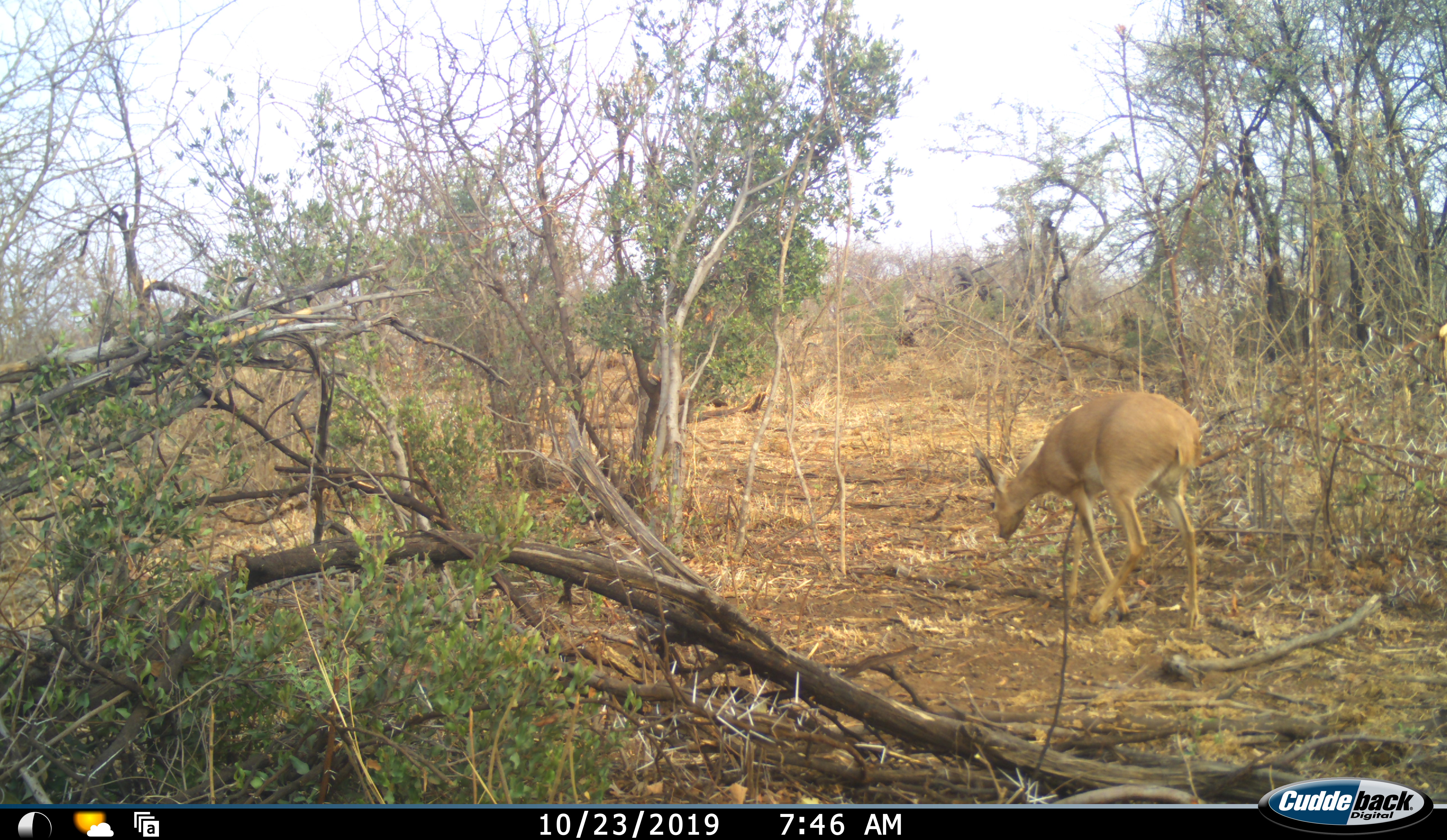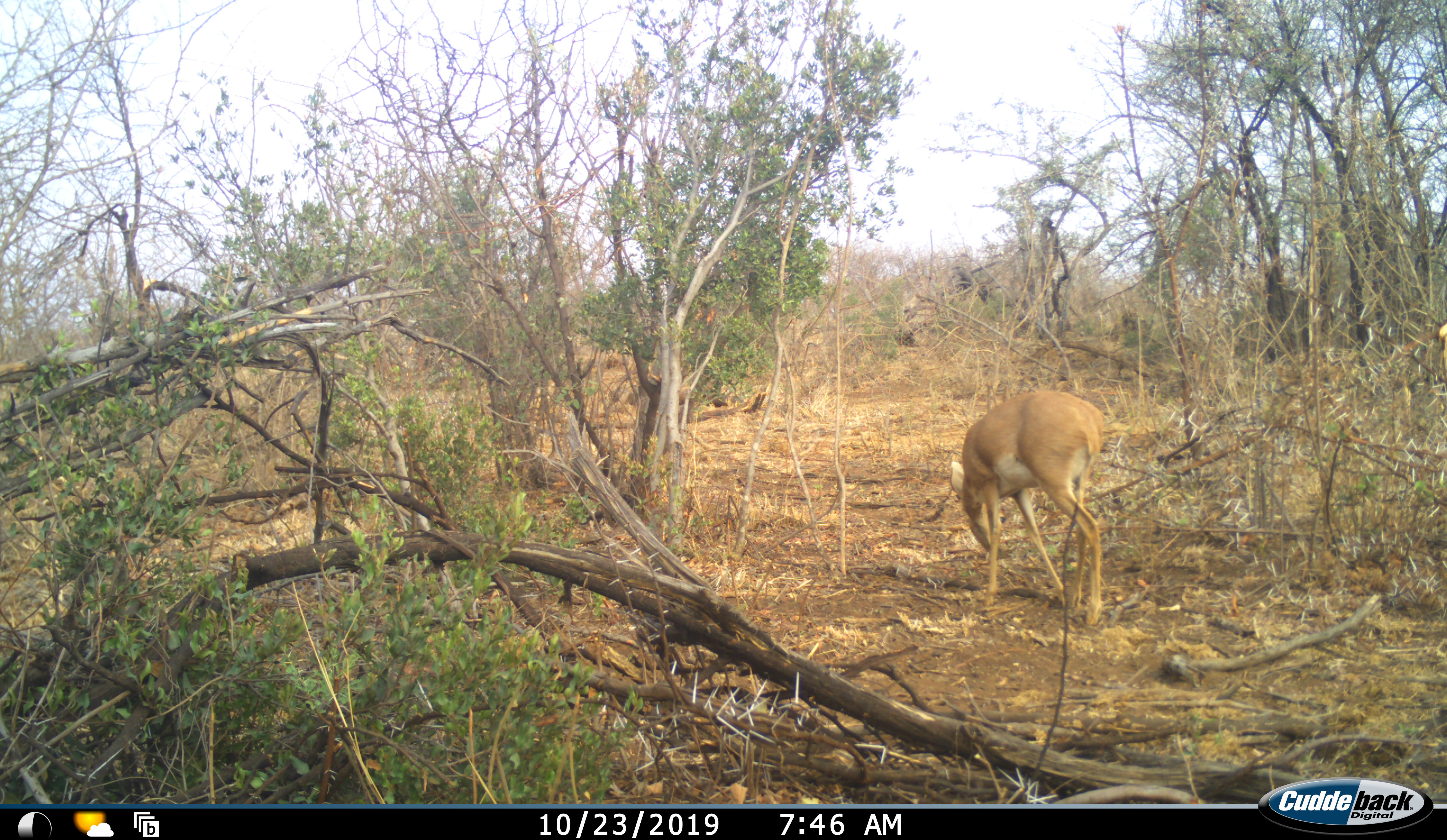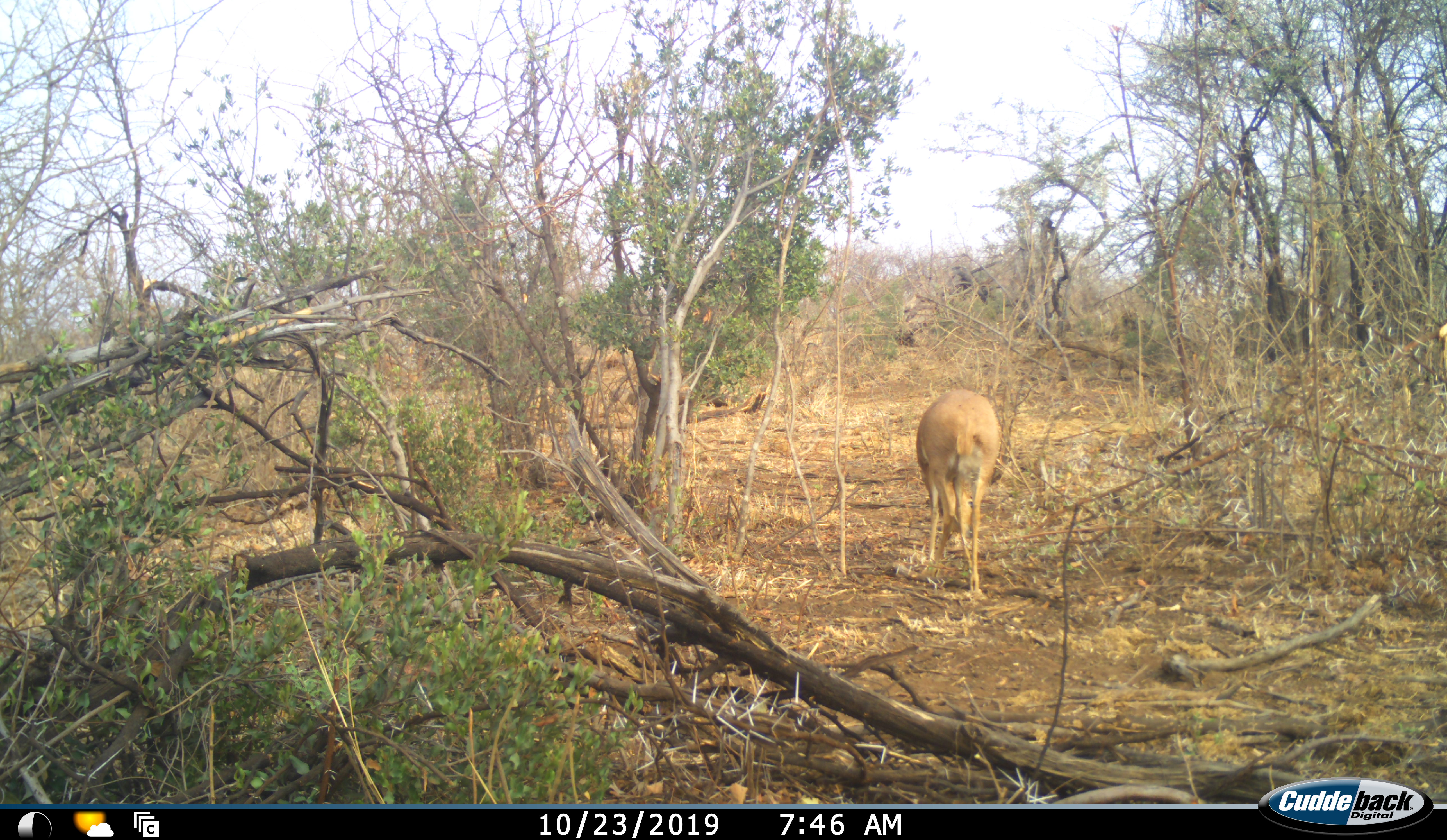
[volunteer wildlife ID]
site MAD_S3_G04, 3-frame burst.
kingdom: Animalia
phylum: Chordata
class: Mammalia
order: Artiodactyla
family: Bovidae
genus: Redunca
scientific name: Redunca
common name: reedbuck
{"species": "reedbuck (Redunca)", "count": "1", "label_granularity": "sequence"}